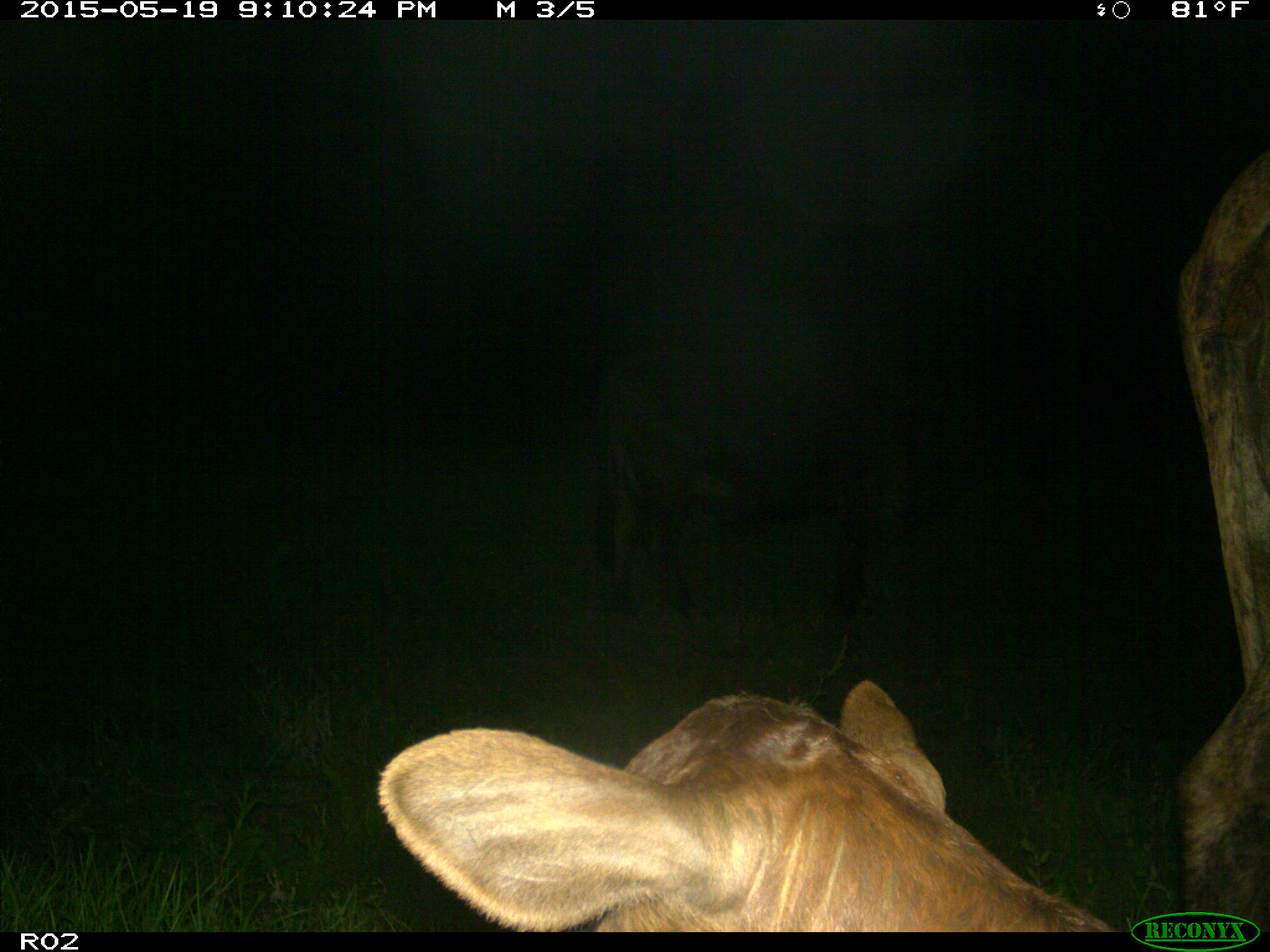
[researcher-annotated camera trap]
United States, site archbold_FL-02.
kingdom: Animalia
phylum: Chordata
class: Mammalia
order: Artiodactyla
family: Bovidae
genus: Bos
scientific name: Bos taurus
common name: domestic cow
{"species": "Bos taurus (domestic cow)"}